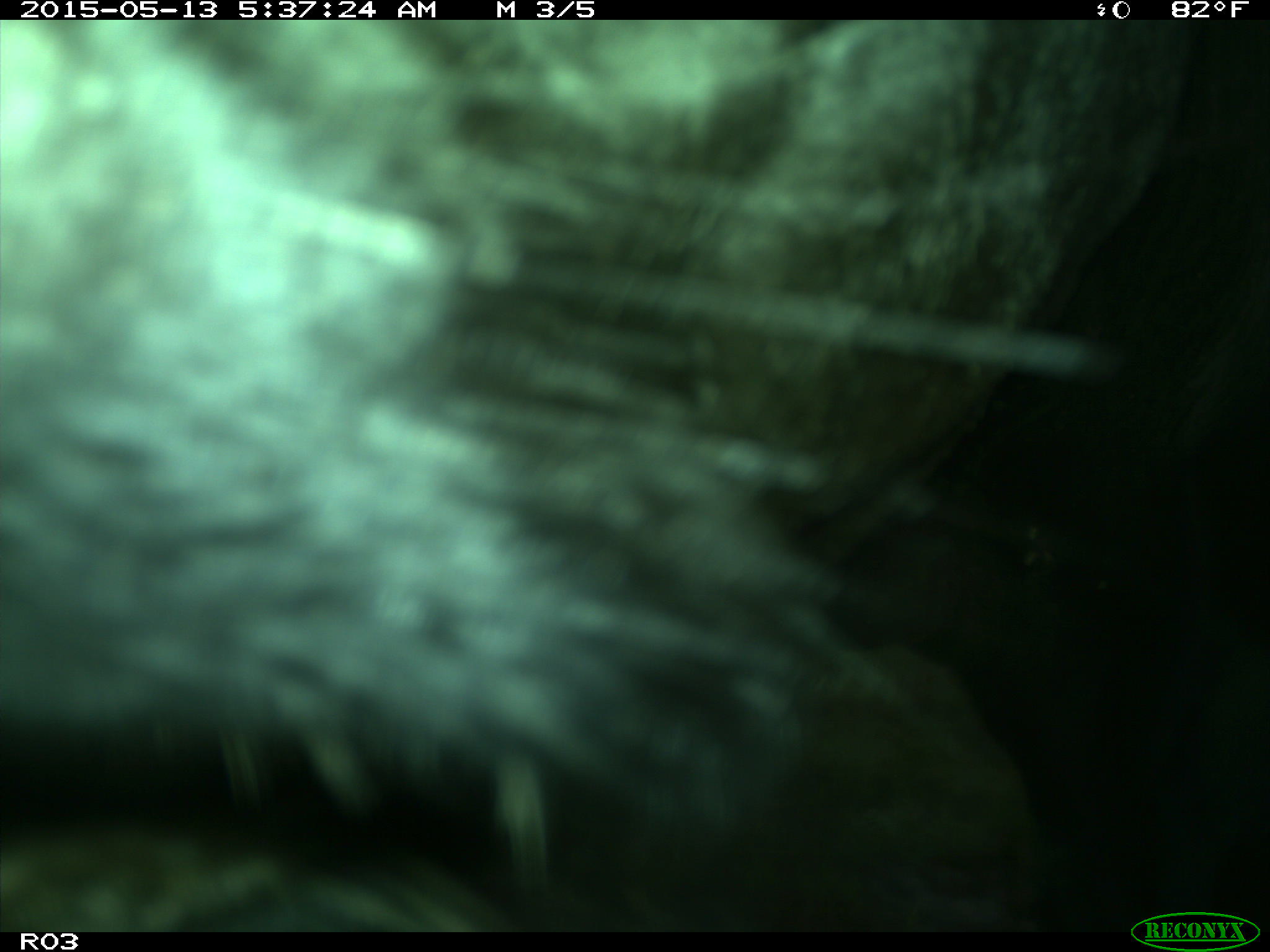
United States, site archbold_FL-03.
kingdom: Animalia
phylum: Chordata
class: Mammalia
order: Artiodactyla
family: Bovidae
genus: Bos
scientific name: Bos taurus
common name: domestic cow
Bos taurus (domestic cow).